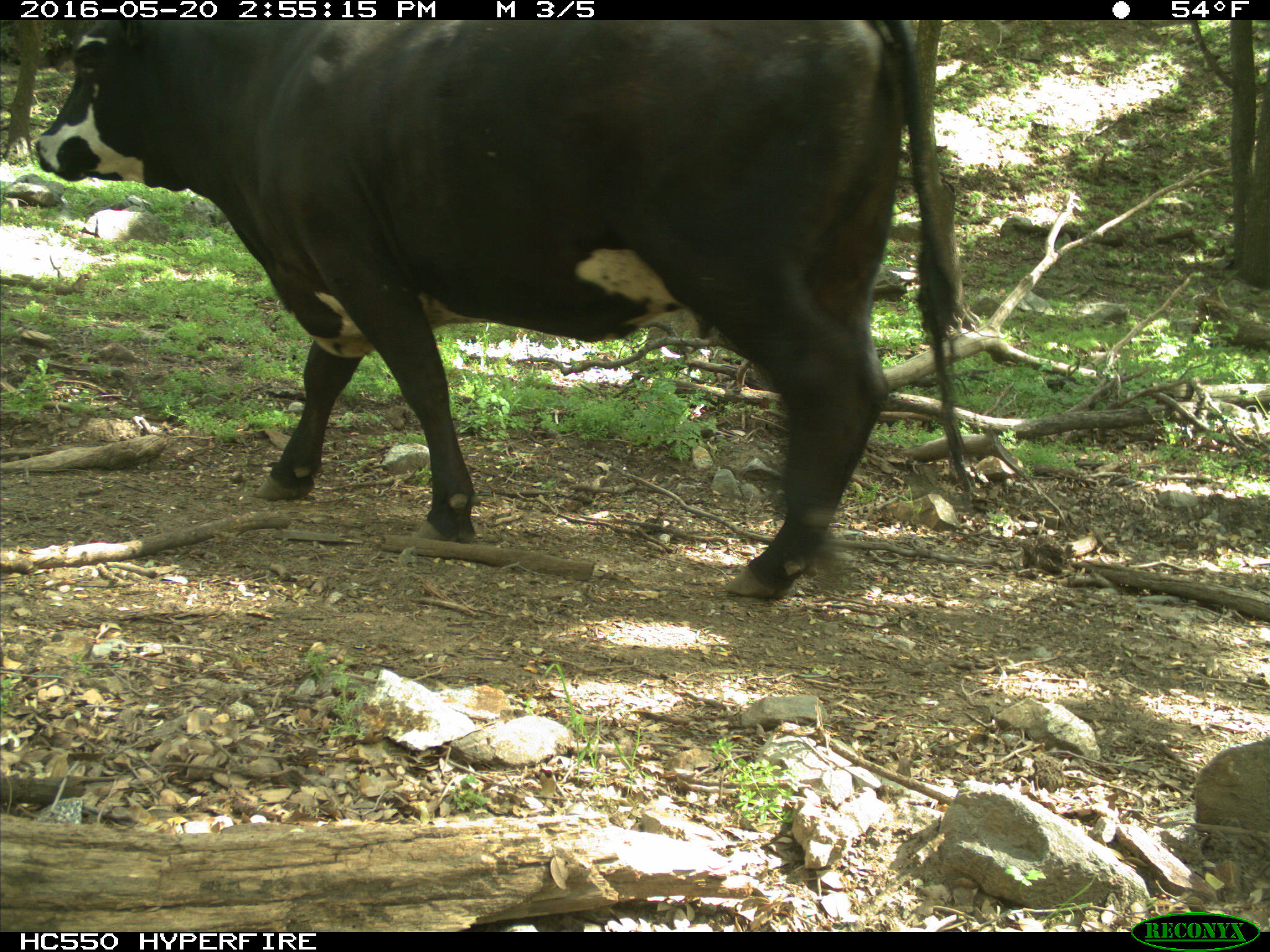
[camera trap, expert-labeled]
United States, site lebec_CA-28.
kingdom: Animalia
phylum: Chordata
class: Mammalia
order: Artiodactyla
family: Bovidae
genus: Bos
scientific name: Bos taurus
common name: domestic cow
Bos taurus (domestic cow).